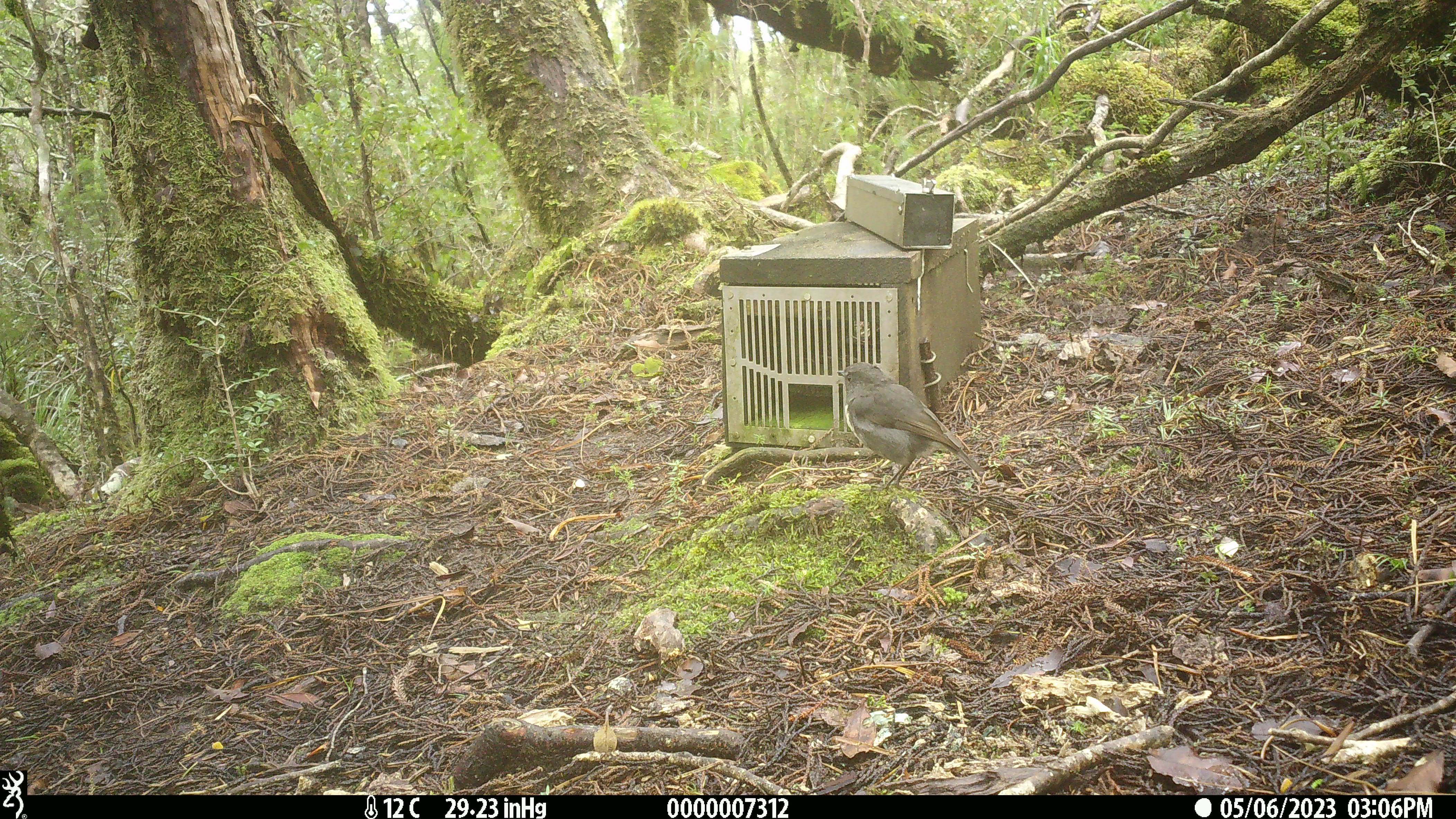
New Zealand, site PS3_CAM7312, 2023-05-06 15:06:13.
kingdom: Animalia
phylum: Chordata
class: Aves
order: Passeriformes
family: Petroicidae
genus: Petroica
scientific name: Petroica australis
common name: new zealand robin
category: robin